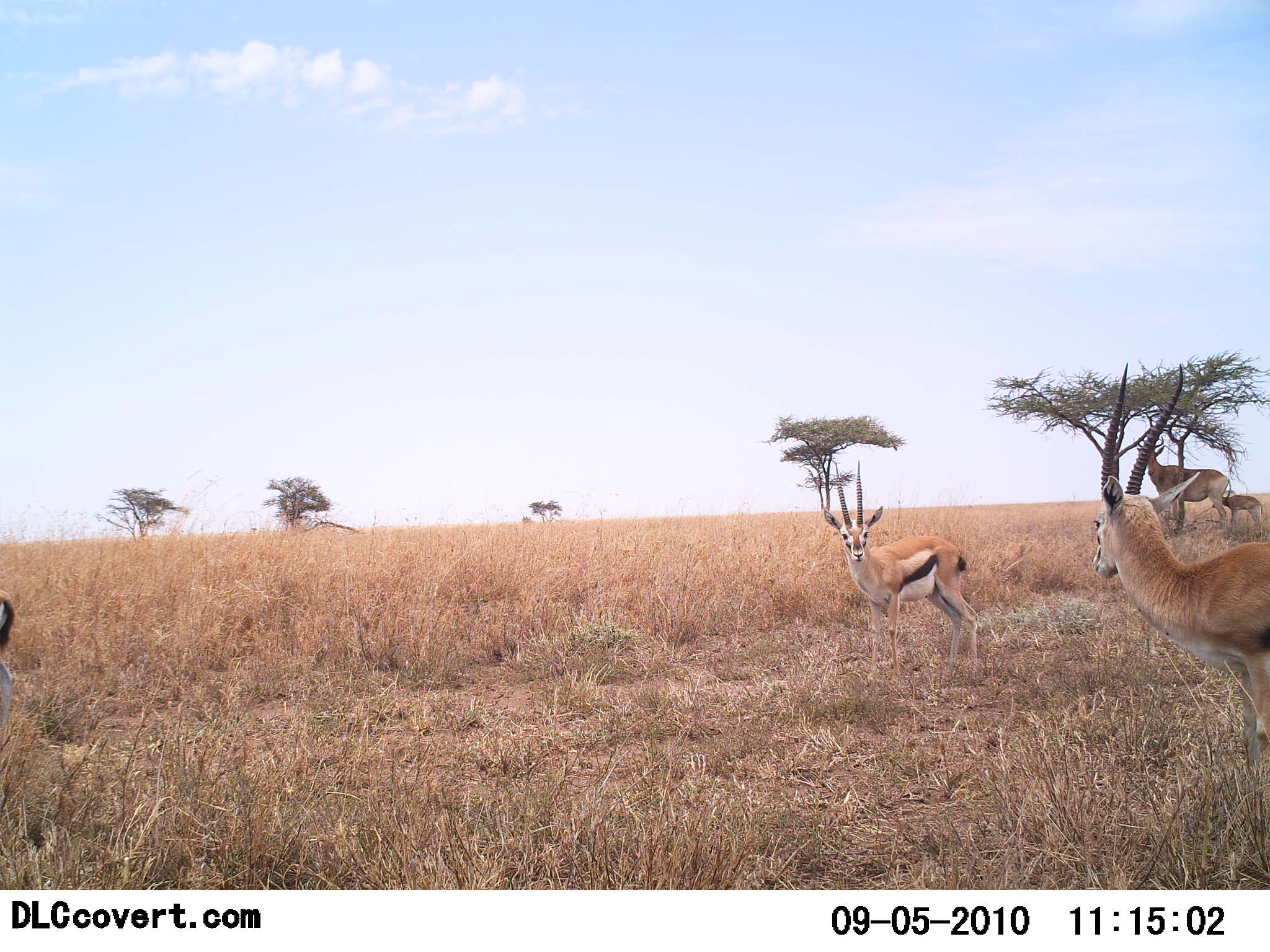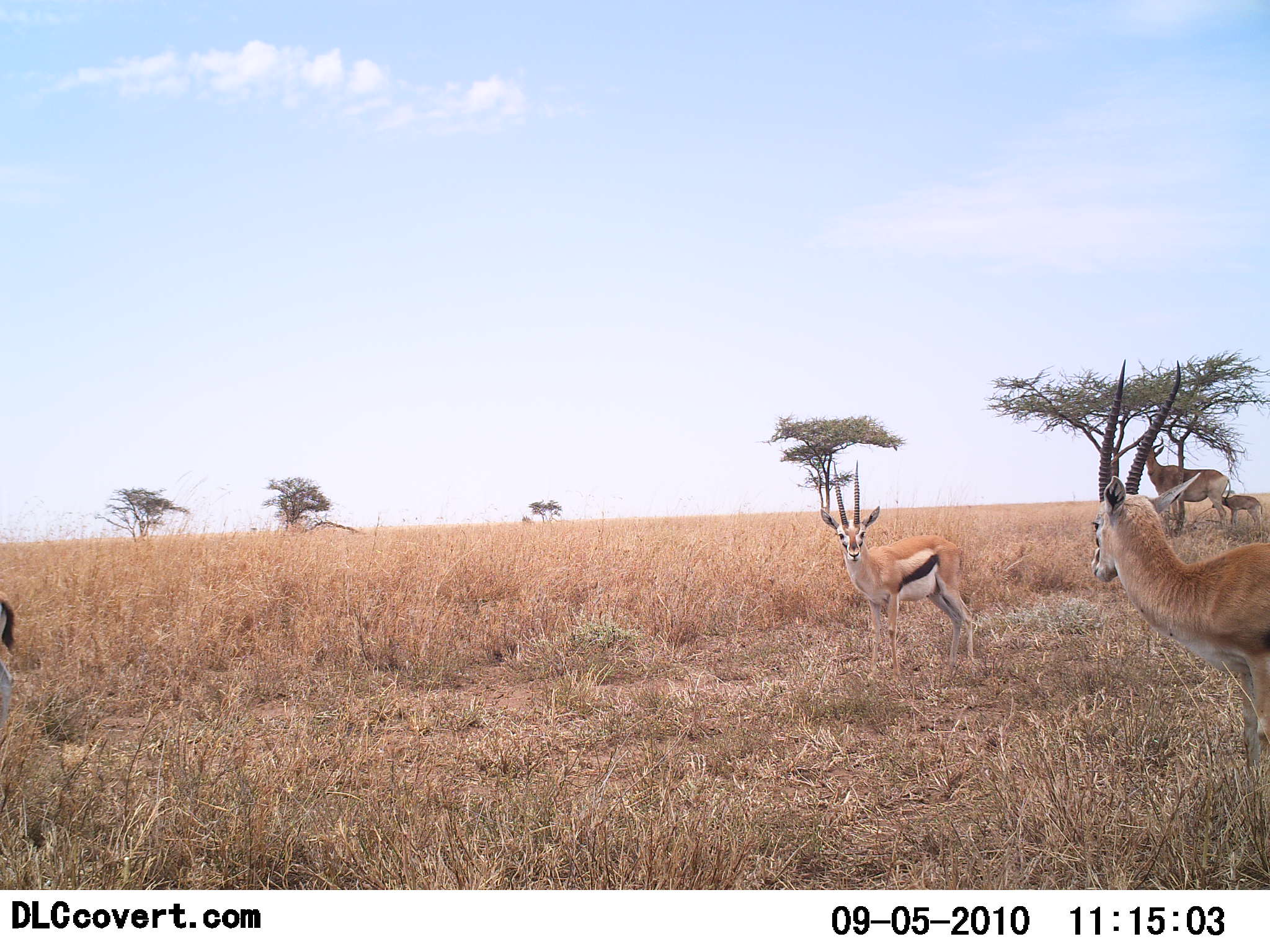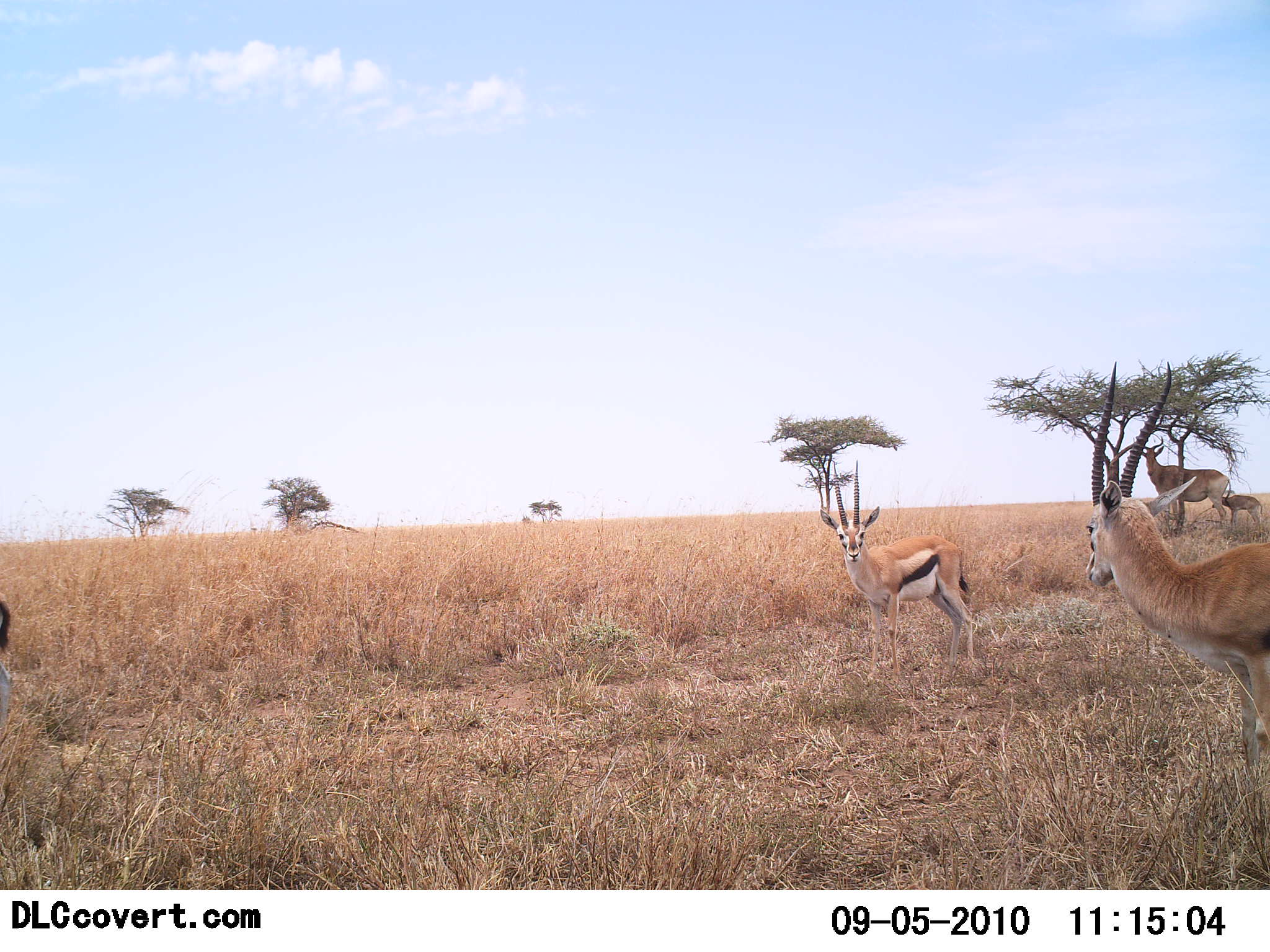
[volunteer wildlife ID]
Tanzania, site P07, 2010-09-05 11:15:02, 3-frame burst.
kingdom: Animalia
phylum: Chordata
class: Mammalia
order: Artiodactyla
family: Bovidae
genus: Eudorcas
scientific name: Eudorcas thomsonii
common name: thomson's gazelle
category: gazellethomsons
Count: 3.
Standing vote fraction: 96%.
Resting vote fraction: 4%.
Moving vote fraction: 0%.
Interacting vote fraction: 8%.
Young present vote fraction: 15%.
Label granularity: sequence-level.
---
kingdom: Animalia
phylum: Chordata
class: Mammalia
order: Artiodactyla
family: Bovidae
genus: Alcelaphus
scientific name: Alcelaphus buselaphus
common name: hartebeest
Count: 2.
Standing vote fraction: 100%.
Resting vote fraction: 9%.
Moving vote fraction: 0%.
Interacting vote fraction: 9%.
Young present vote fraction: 91%.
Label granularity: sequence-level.